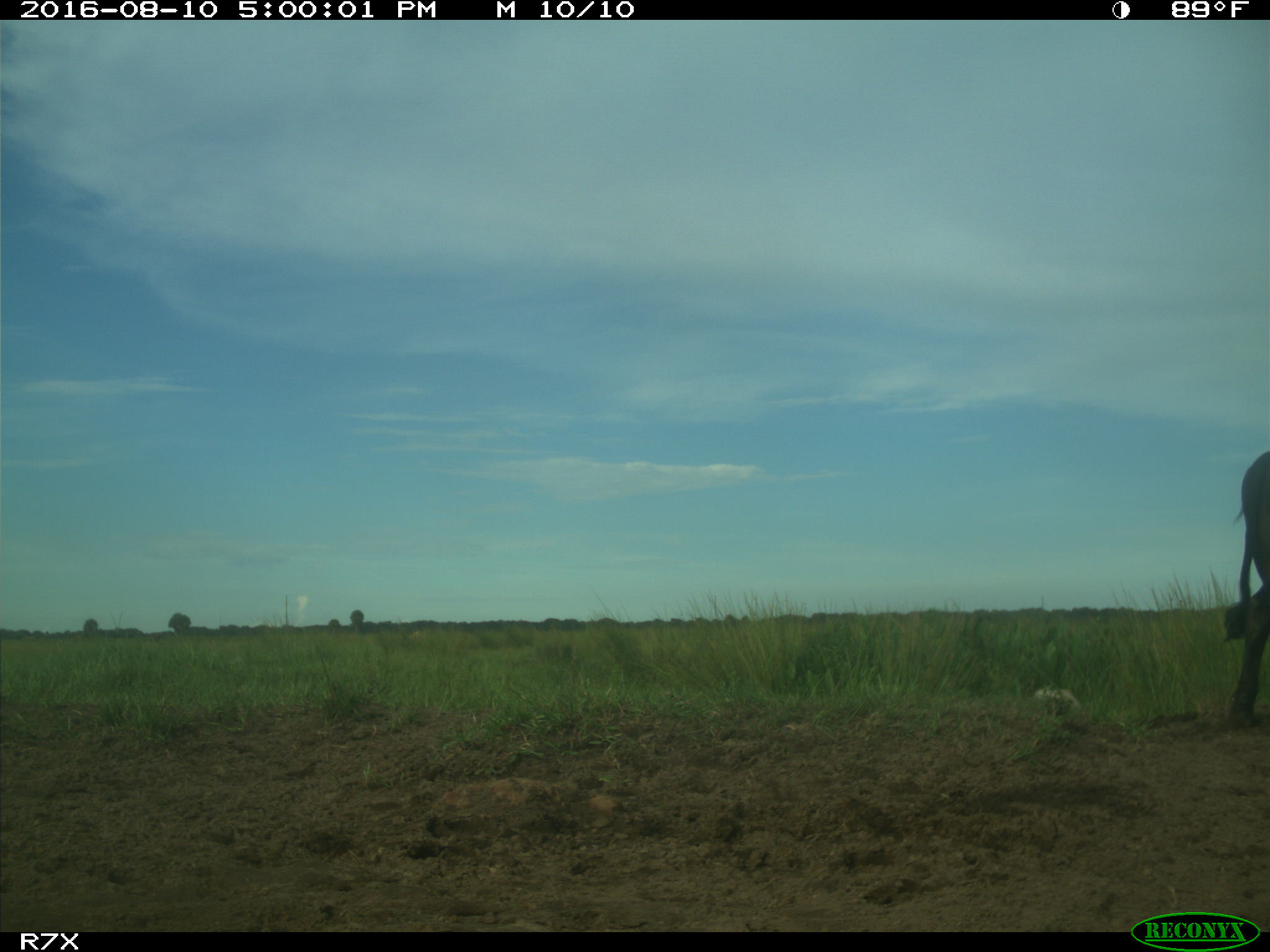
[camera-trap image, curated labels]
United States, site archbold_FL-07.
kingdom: Animalia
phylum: Chordata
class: Mammalia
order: Artiodactyla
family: Bovidae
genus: Bos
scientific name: Bos taurus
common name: domestic cow